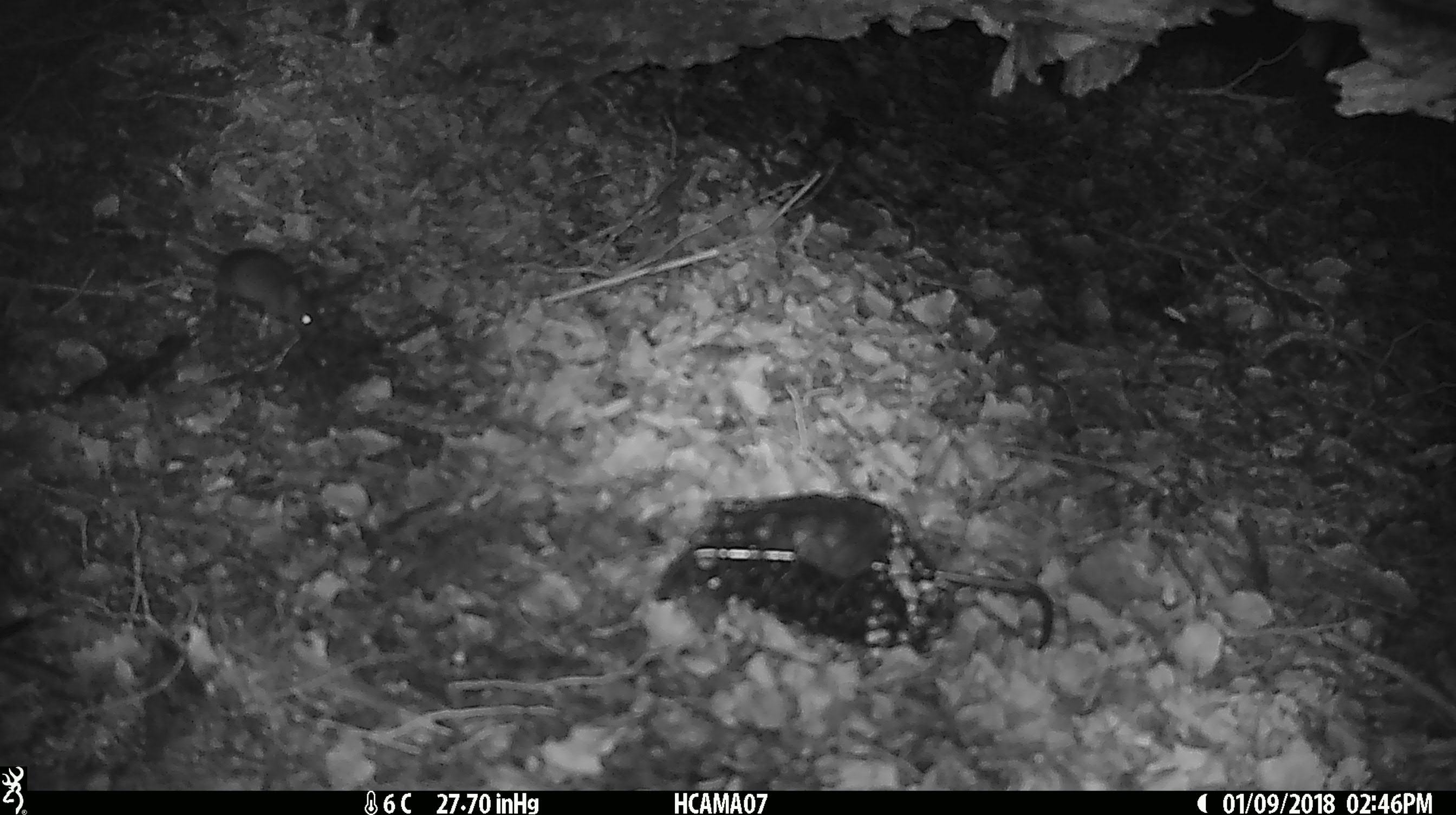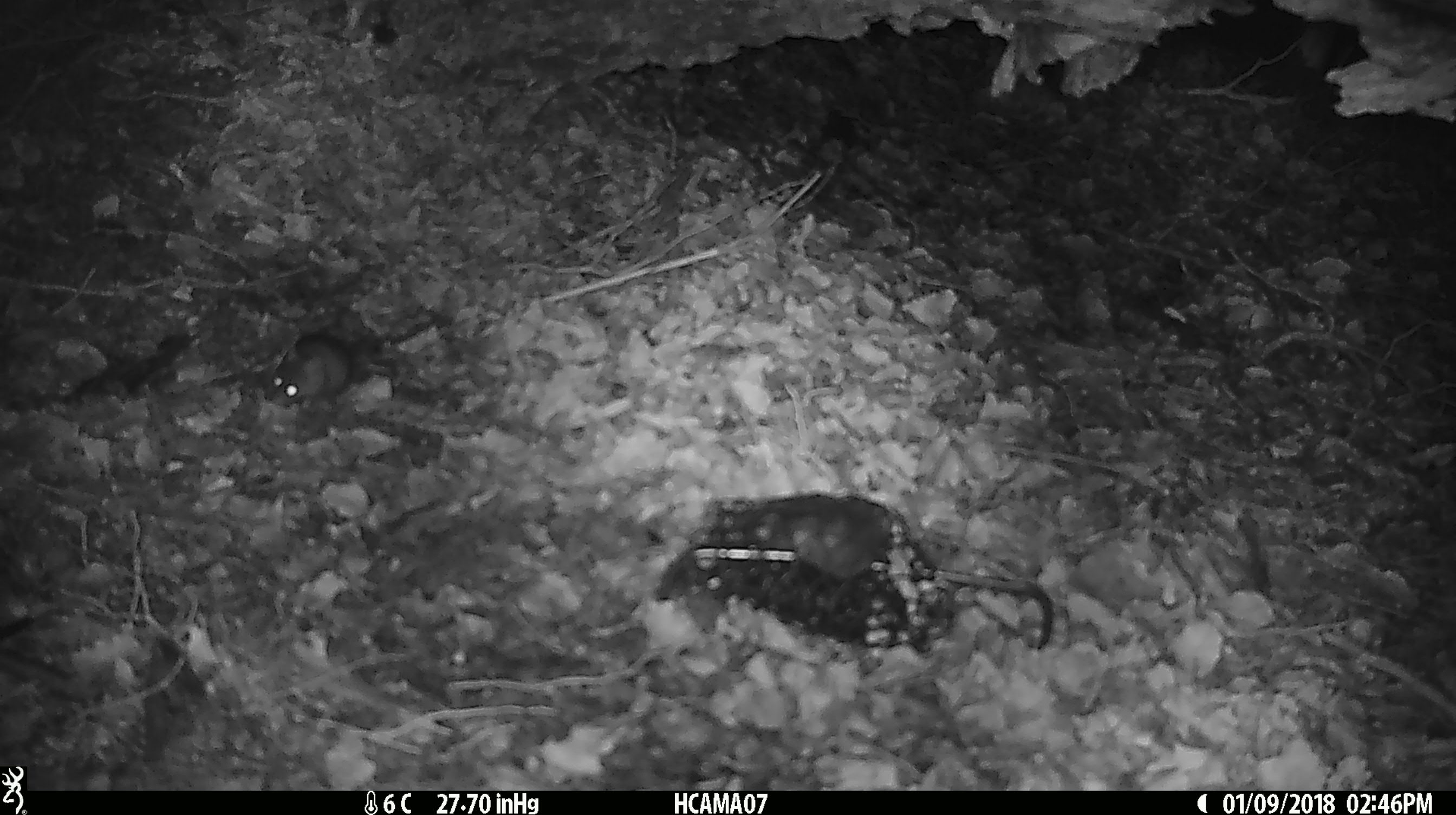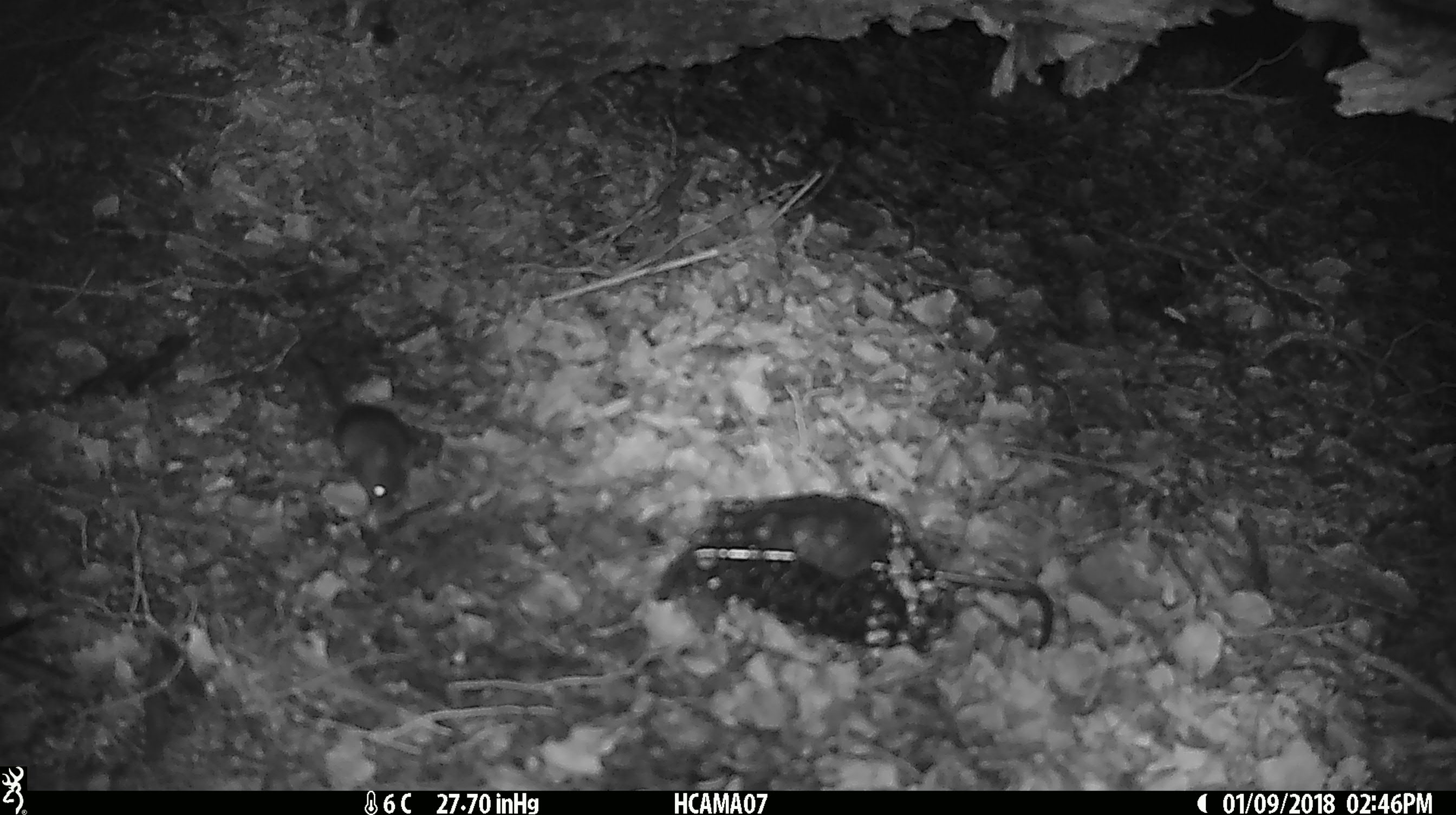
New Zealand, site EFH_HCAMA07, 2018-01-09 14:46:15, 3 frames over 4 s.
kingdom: Animalia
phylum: Chordata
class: Mammalia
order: Rodentia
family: Muridae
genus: Mus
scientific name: Mus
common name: mouse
Mouse (Mus).